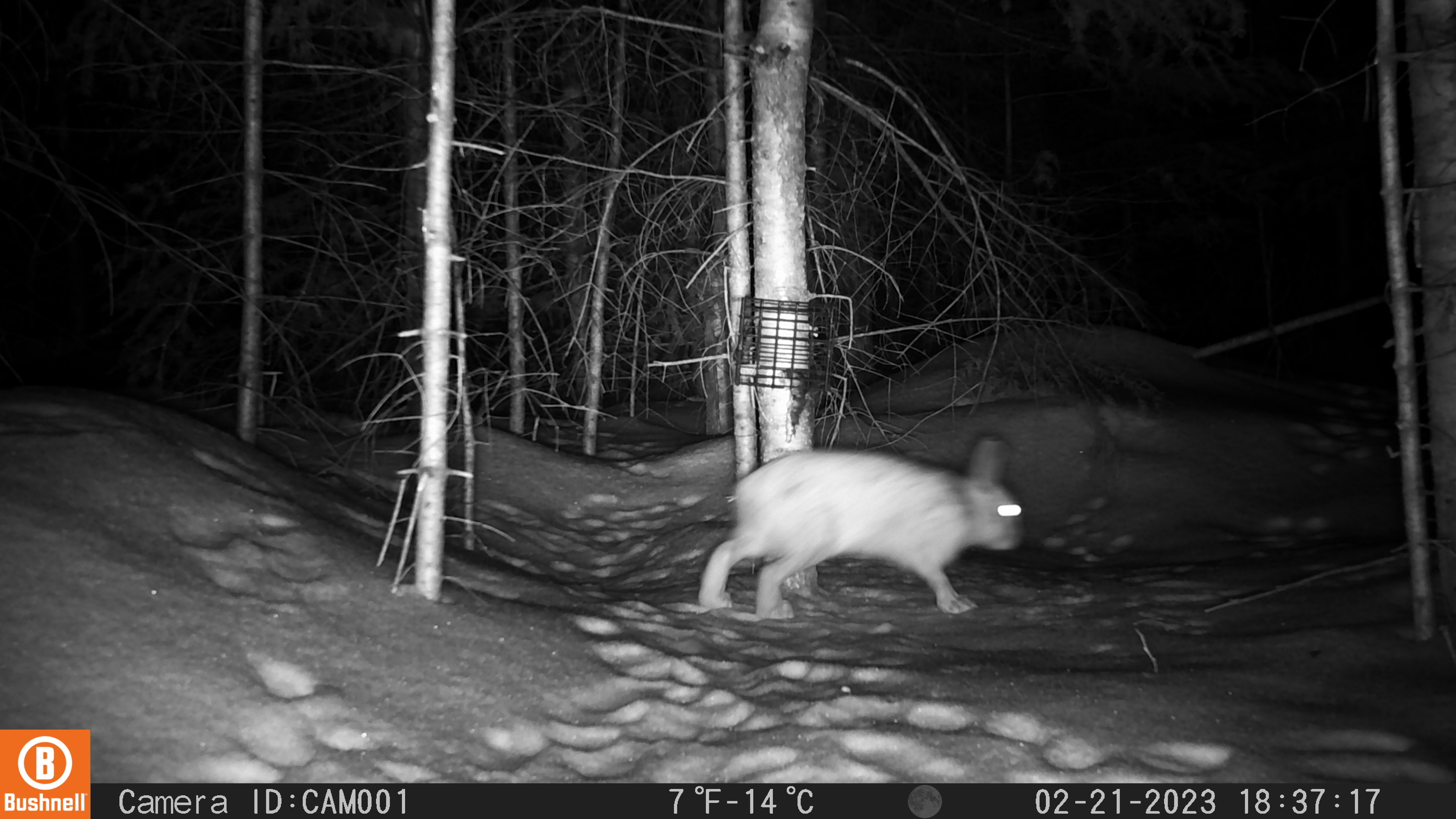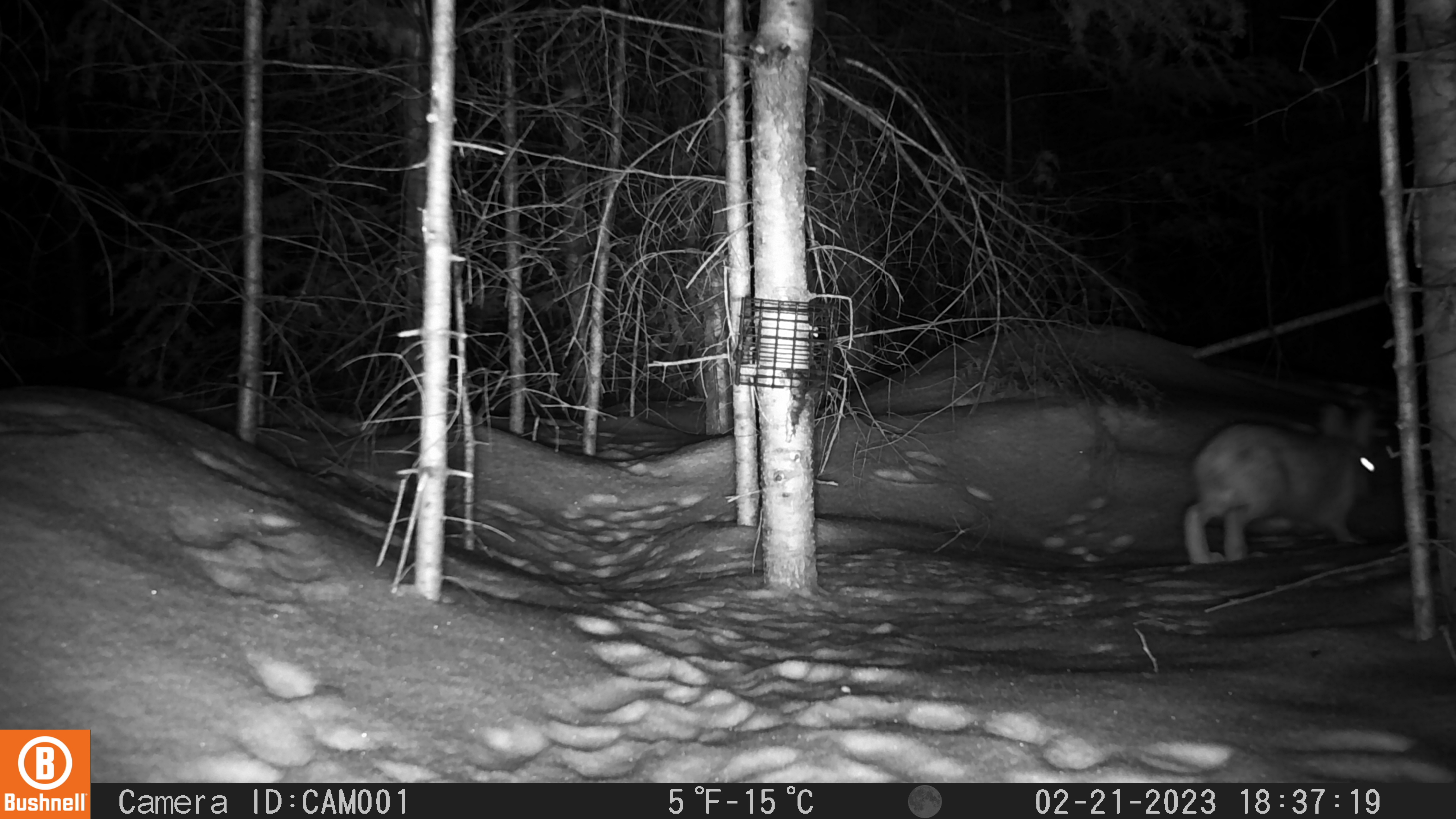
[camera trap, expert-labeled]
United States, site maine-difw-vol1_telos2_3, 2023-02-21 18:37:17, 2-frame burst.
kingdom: Animalia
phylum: Chordata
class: Mammalia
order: Lagomorpha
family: Leporidae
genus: Lepus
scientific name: Lepus americanus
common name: snowshoe hare